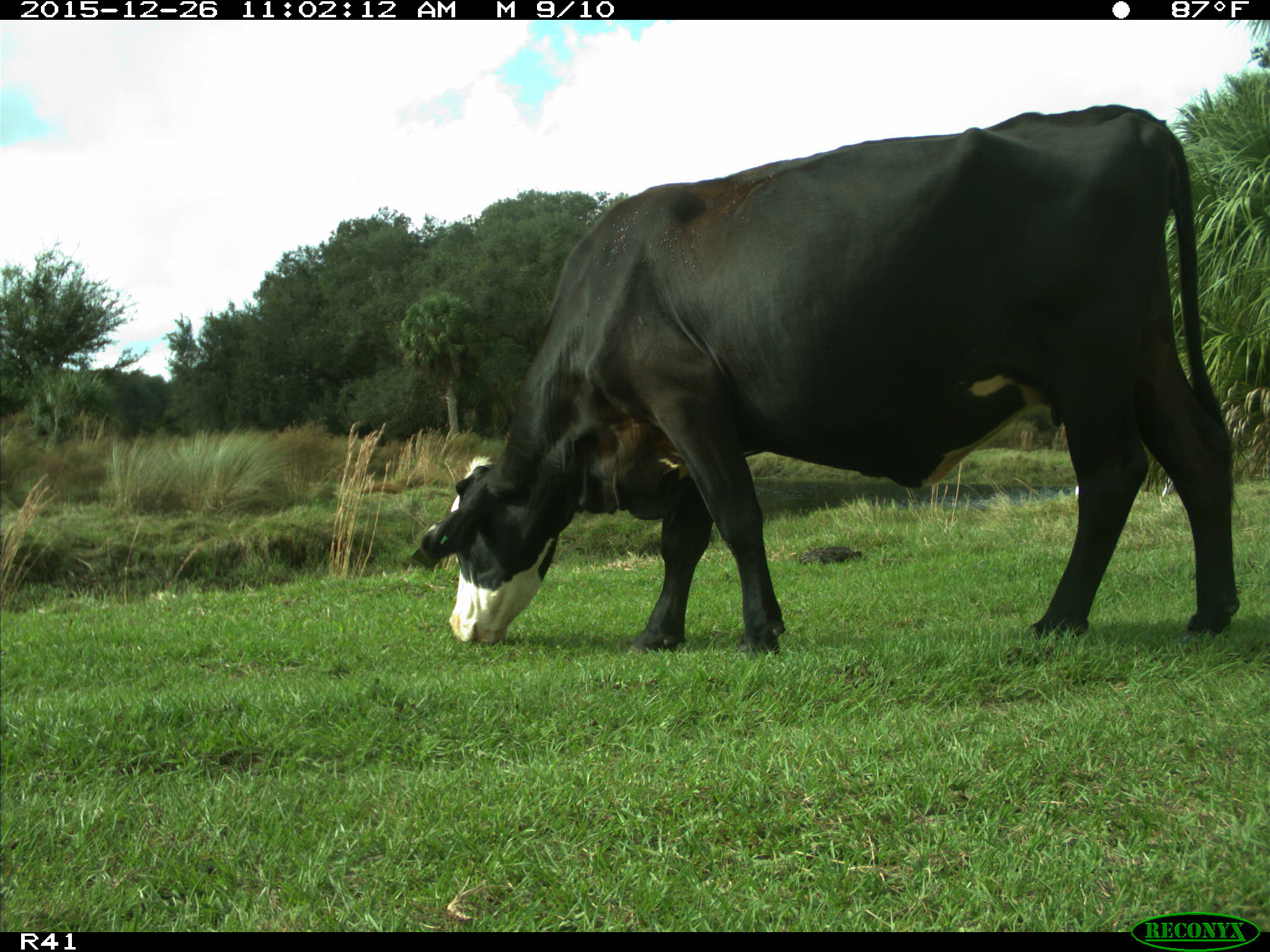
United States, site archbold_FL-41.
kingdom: Animalia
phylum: Chordata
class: Mammalia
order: Artiodactyla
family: Bovidae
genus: Bos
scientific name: Bos taurus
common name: domestic cow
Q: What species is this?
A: Bos taurus (domestic cow).